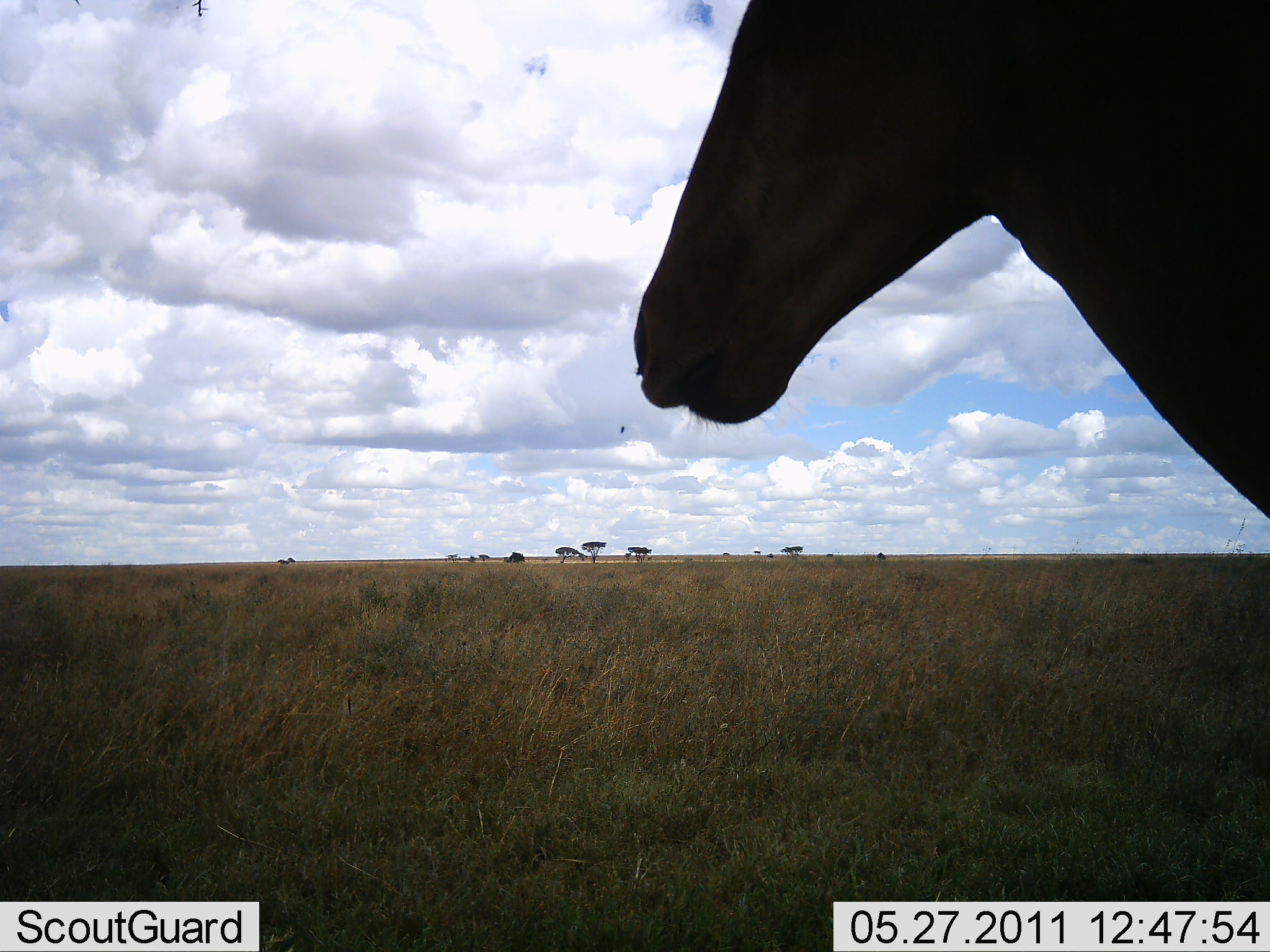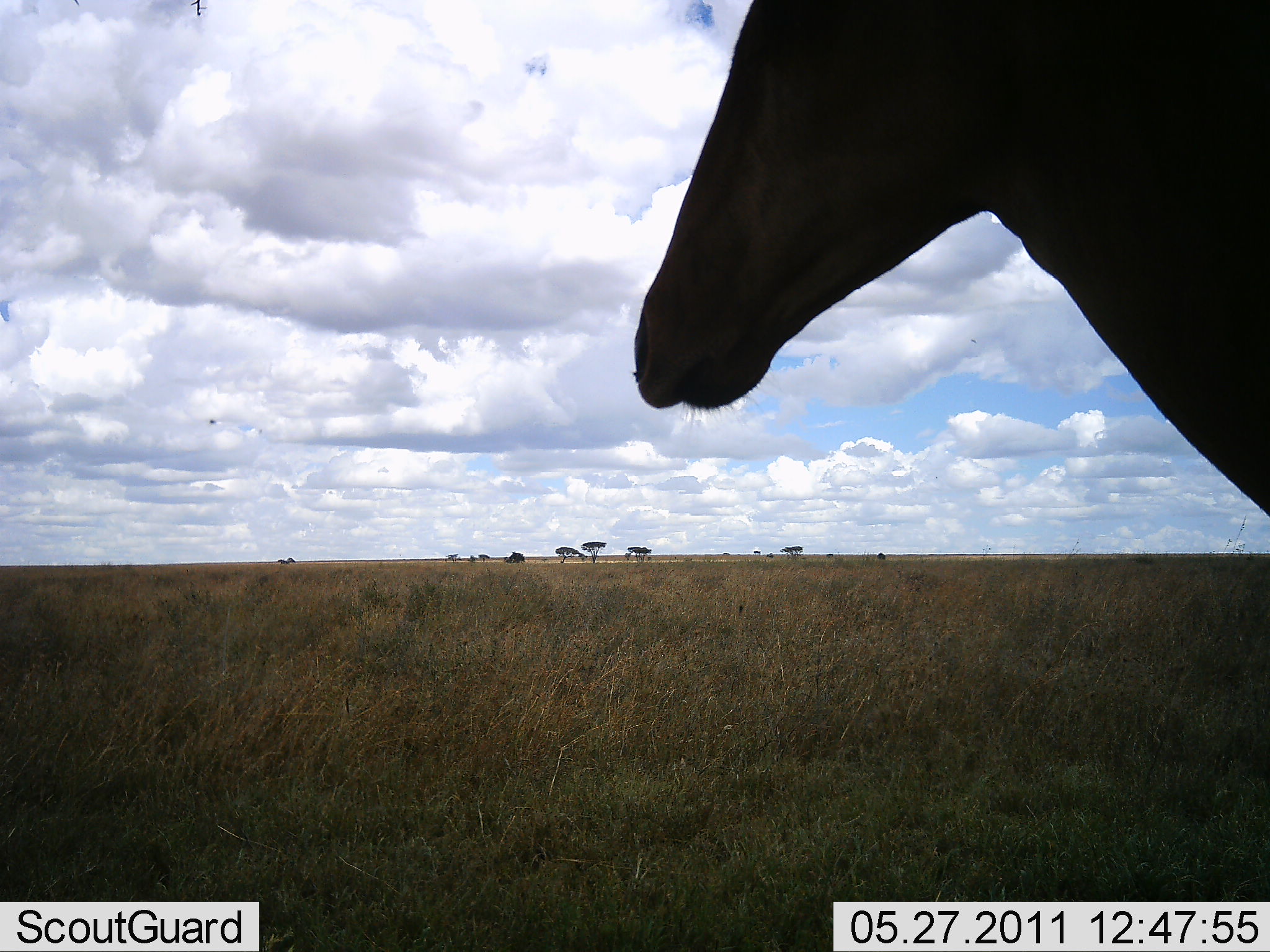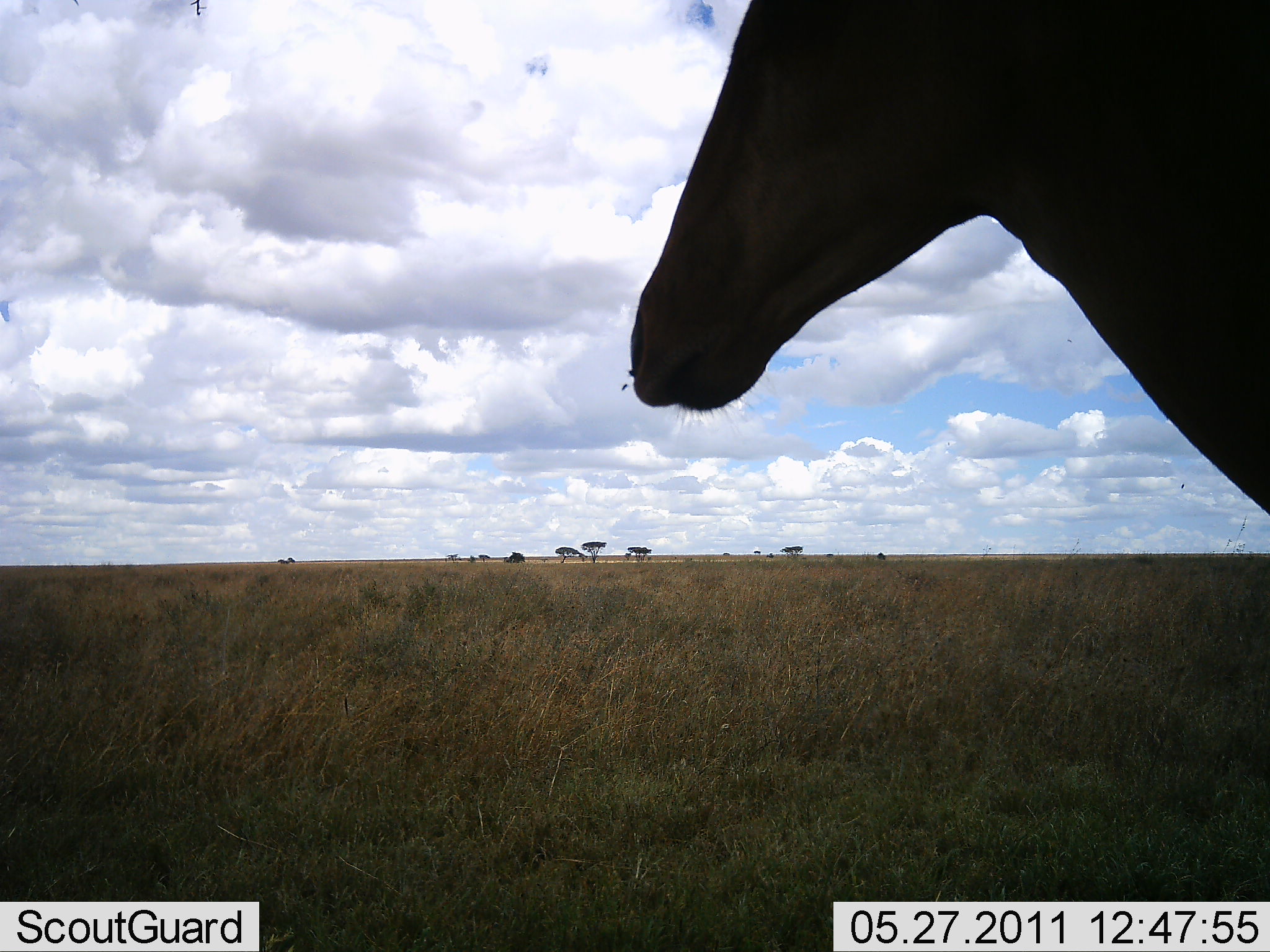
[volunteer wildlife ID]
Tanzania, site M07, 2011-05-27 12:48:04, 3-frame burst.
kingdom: Animalia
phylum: Chordata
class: Mammalia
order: Artiodactyla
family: Bovidae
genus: Alcelaphus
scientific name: Alcelaphus buselaphus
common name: hartebeest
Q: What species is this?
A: Hartebeest (Alcelaphus buselaphus).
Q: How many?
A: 1.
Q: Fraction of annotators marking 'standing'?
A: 83%.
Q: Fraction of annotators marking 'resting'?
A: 0%.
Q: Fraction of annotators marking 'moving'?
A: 0%.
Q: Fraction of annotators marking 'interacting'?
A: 0%.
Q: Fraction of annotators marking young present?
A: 0%.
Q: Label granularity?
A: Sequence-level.